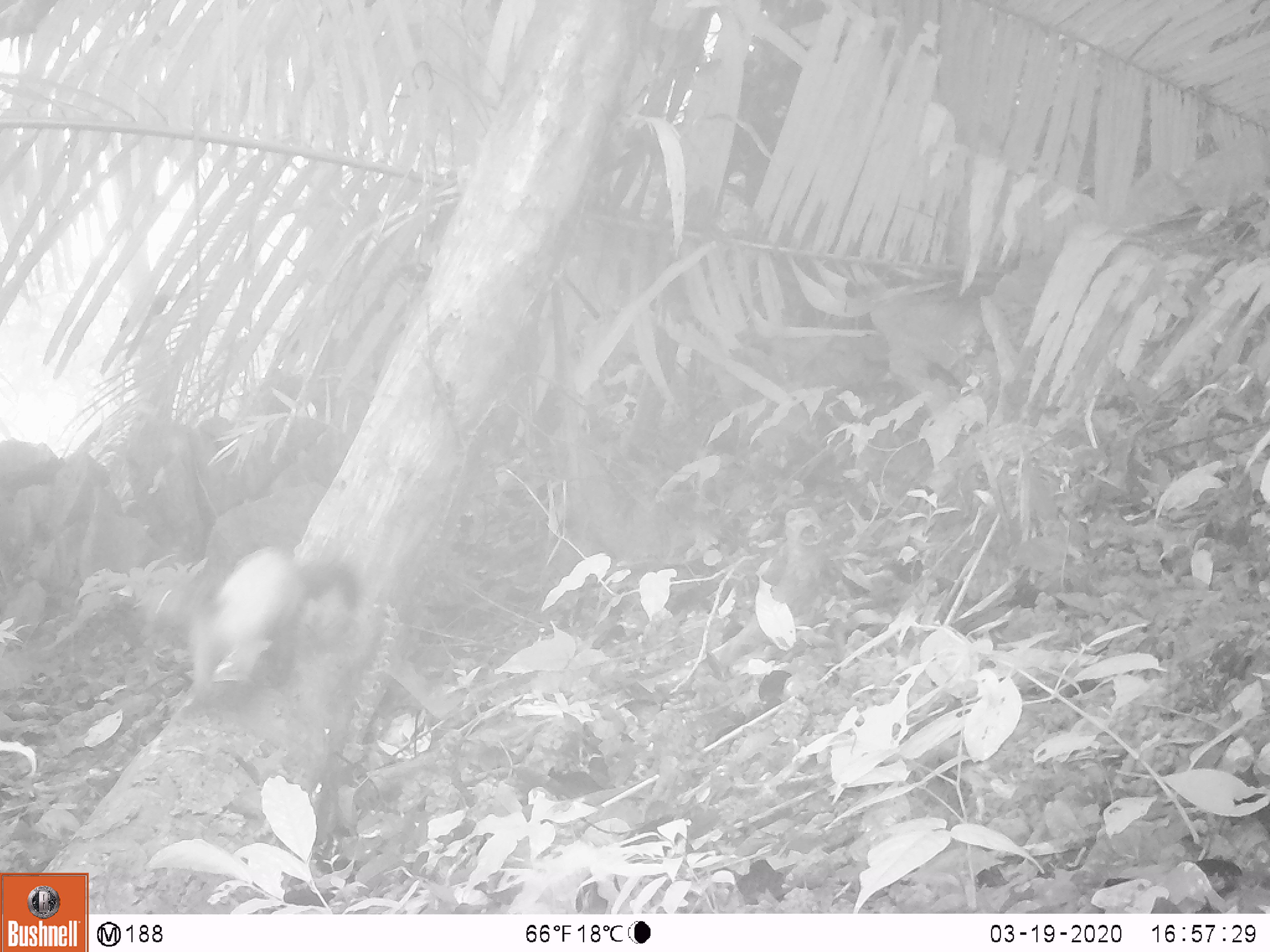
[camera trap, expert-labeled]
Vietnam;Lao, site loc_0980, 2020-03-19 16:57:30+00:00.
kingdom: Animalia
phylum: Chordata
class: Mammalia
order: Carnivora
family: Mustelidae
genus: Martes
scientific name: Martes flavigula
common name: yellow-throated marten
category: yellow throated marten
Yellow throated marten (yellow-throated marten) (Martes flavigula). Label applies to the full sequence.